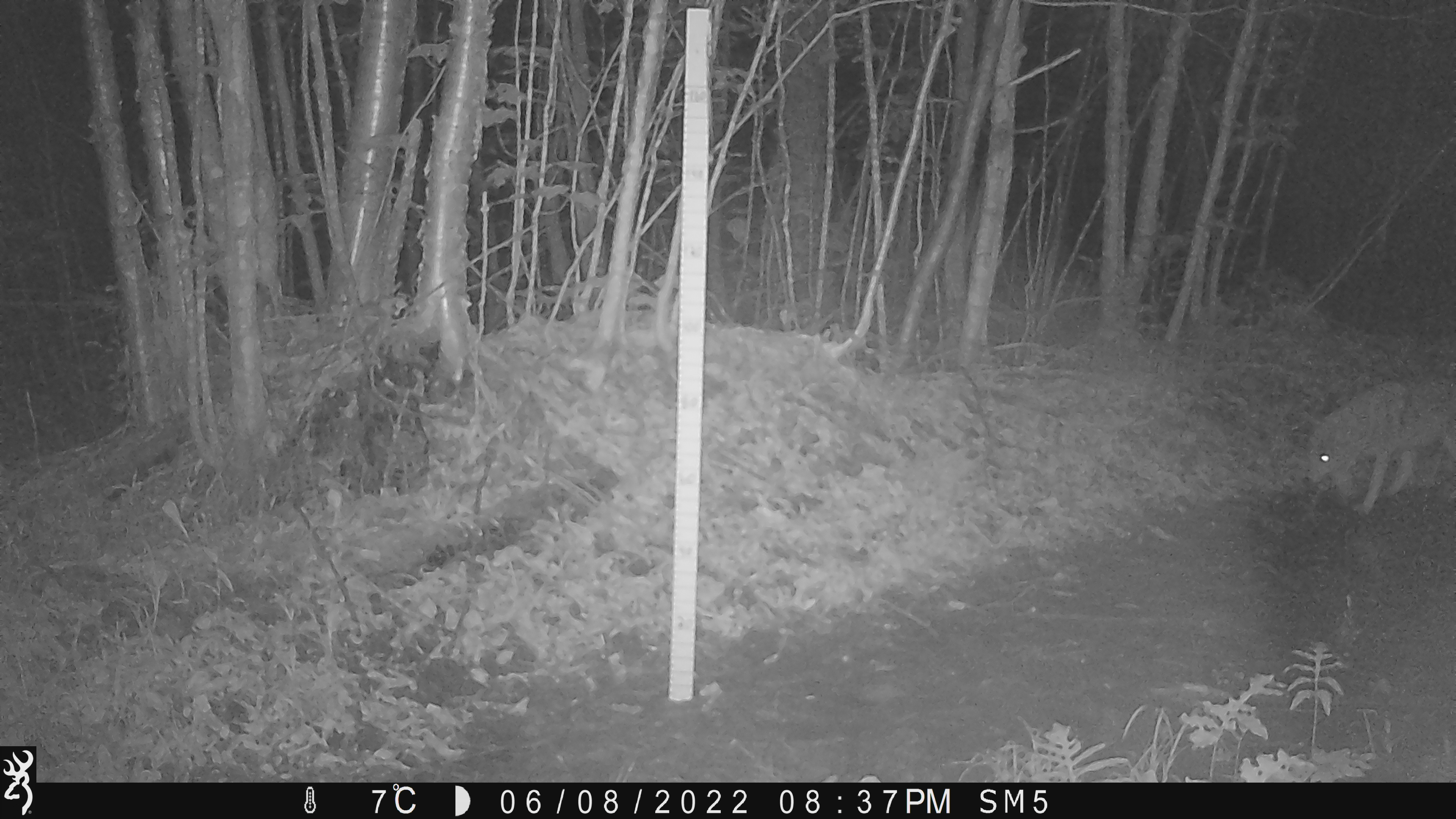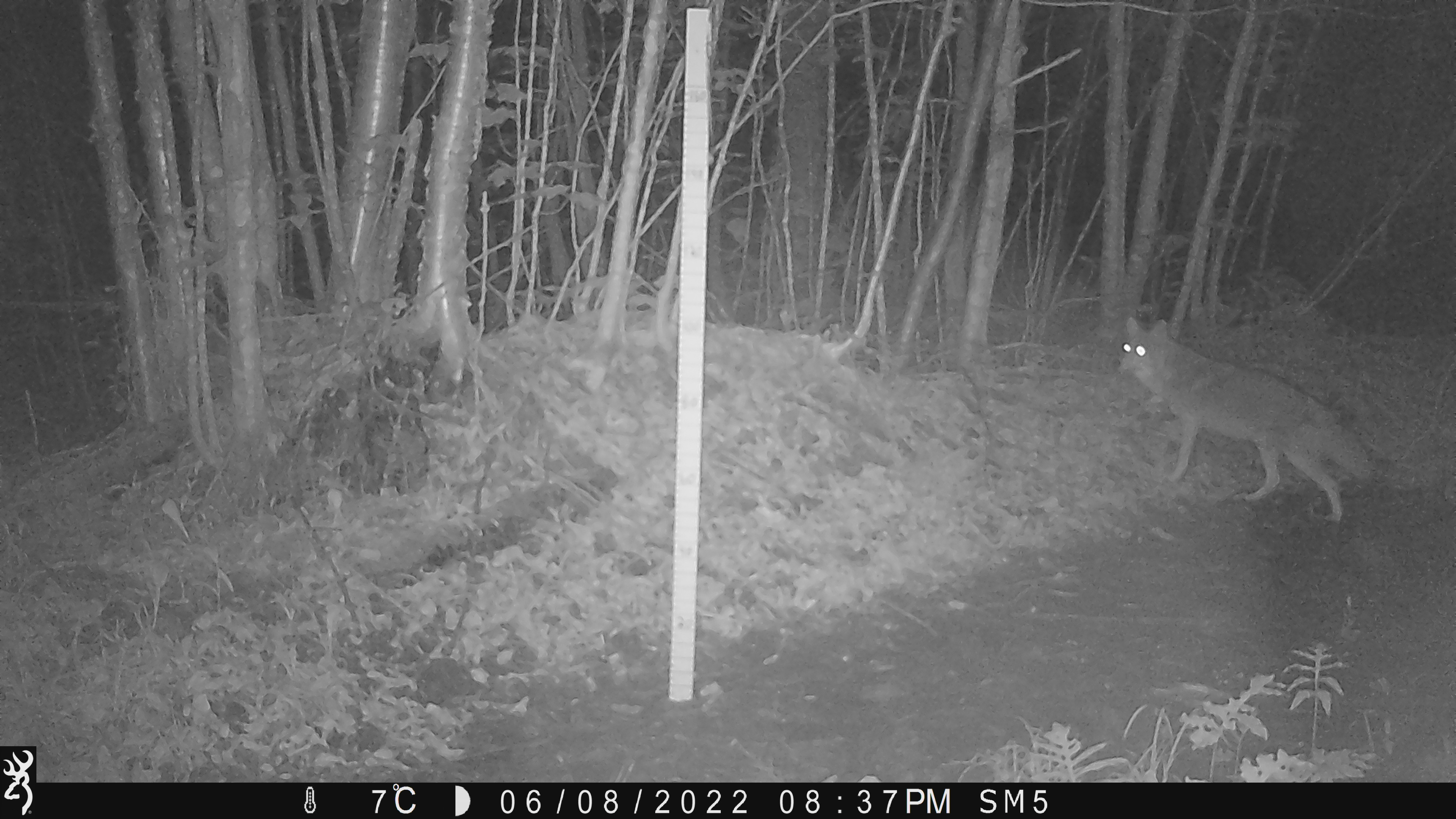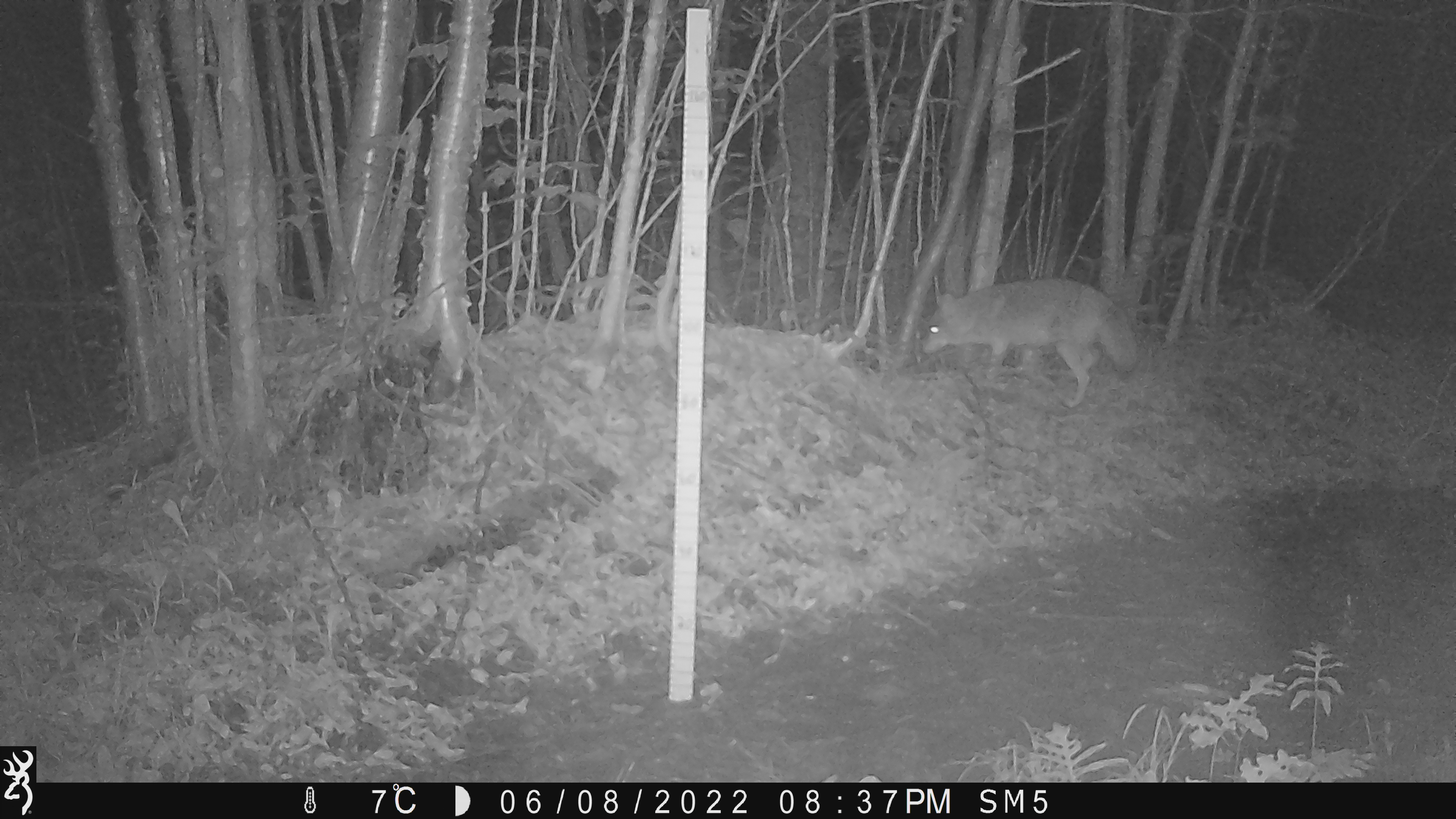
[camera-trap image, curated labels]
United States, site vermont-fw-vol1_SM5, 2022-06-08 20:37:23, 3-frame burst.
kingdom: Animalia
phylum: Chordata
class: Mammalia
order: Carnivora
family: Canidae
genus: Canis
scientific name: Canis latrans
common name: coyote